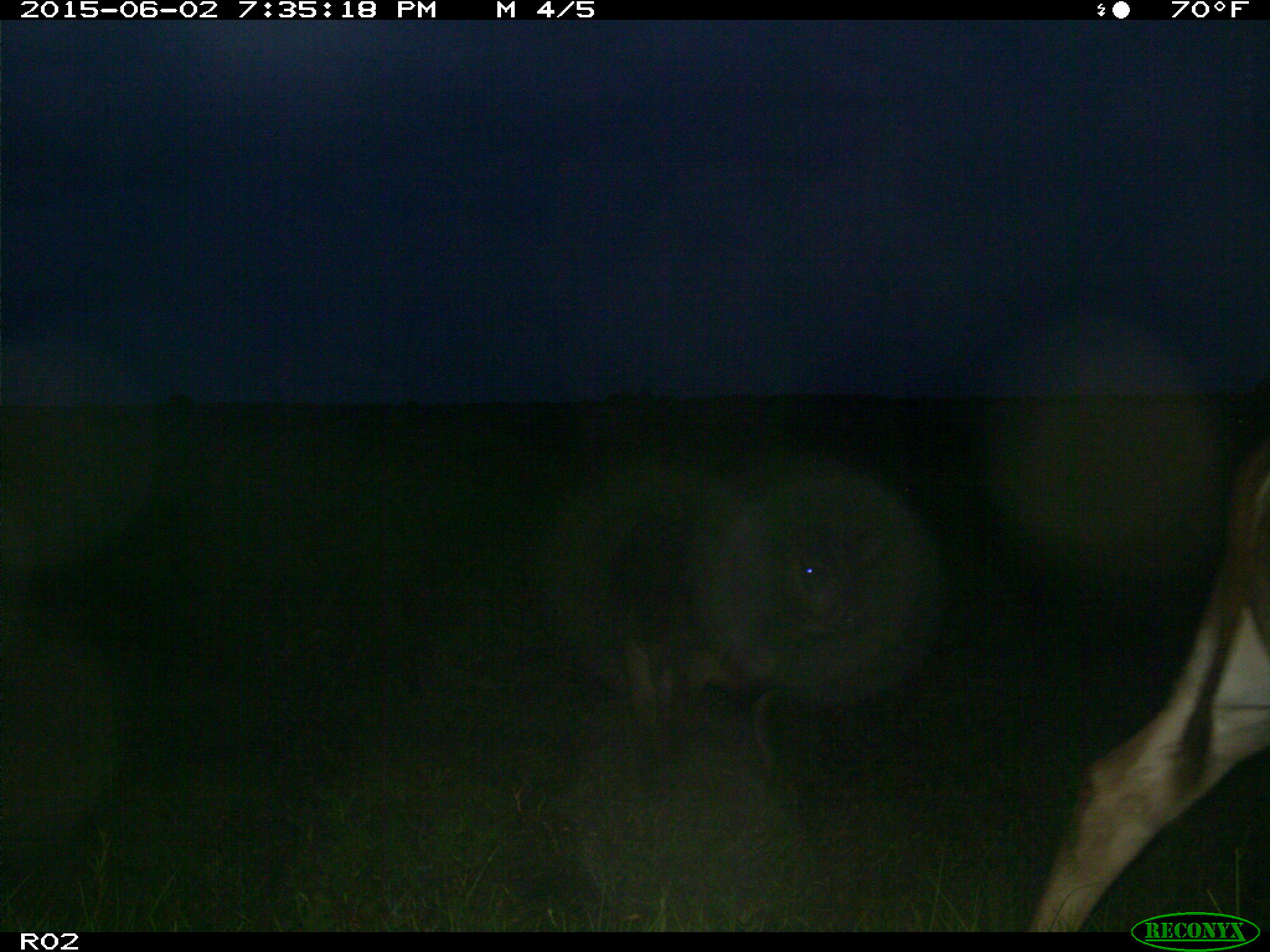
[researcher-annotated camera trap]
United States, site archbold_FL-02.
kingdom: Animalia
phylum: Chordata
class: Mammalia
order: Artiodactyla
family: Bovidae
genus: Bos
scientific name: Bos taurus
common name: domestic cow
Bos taurus (domestic cow).